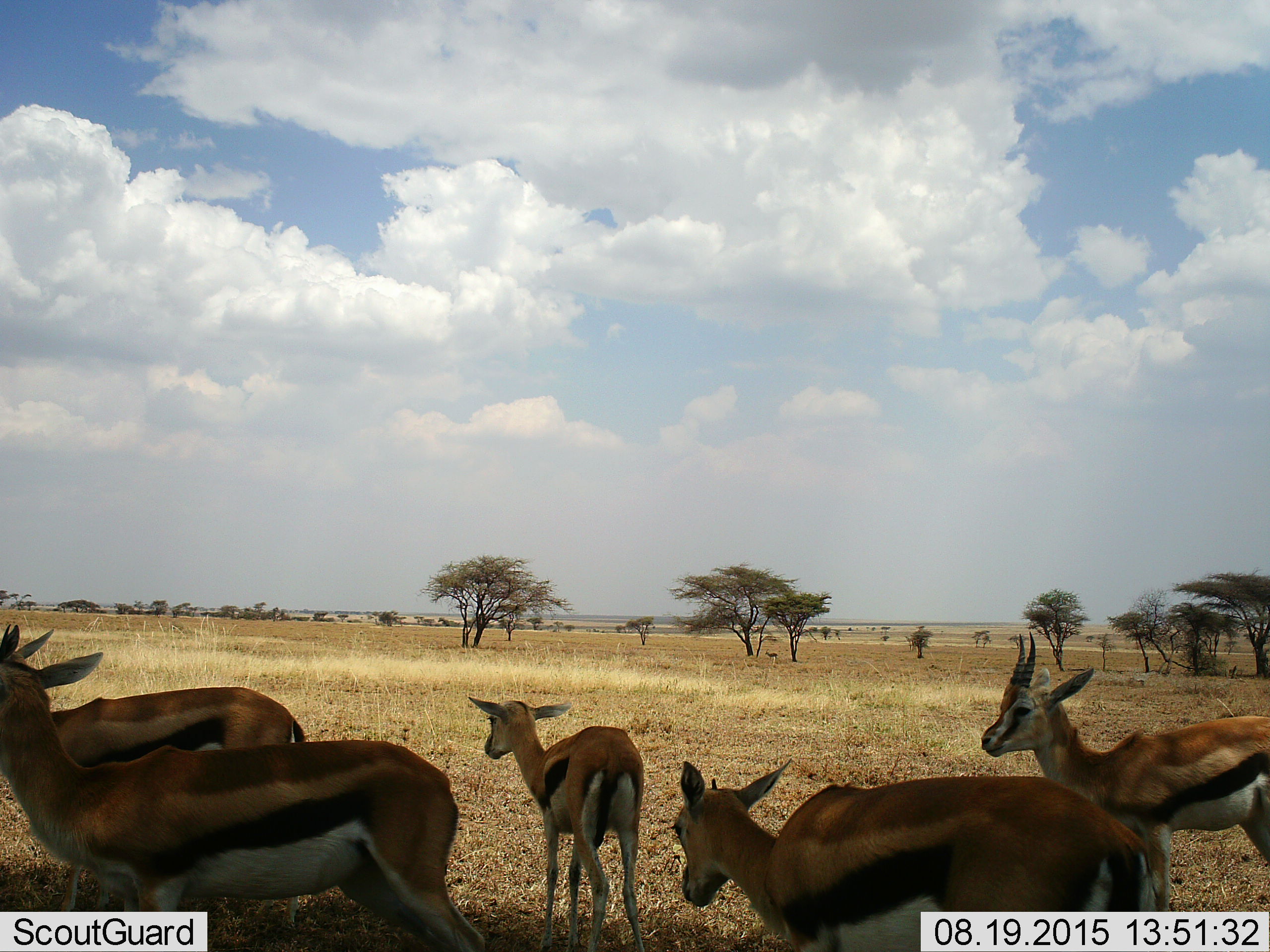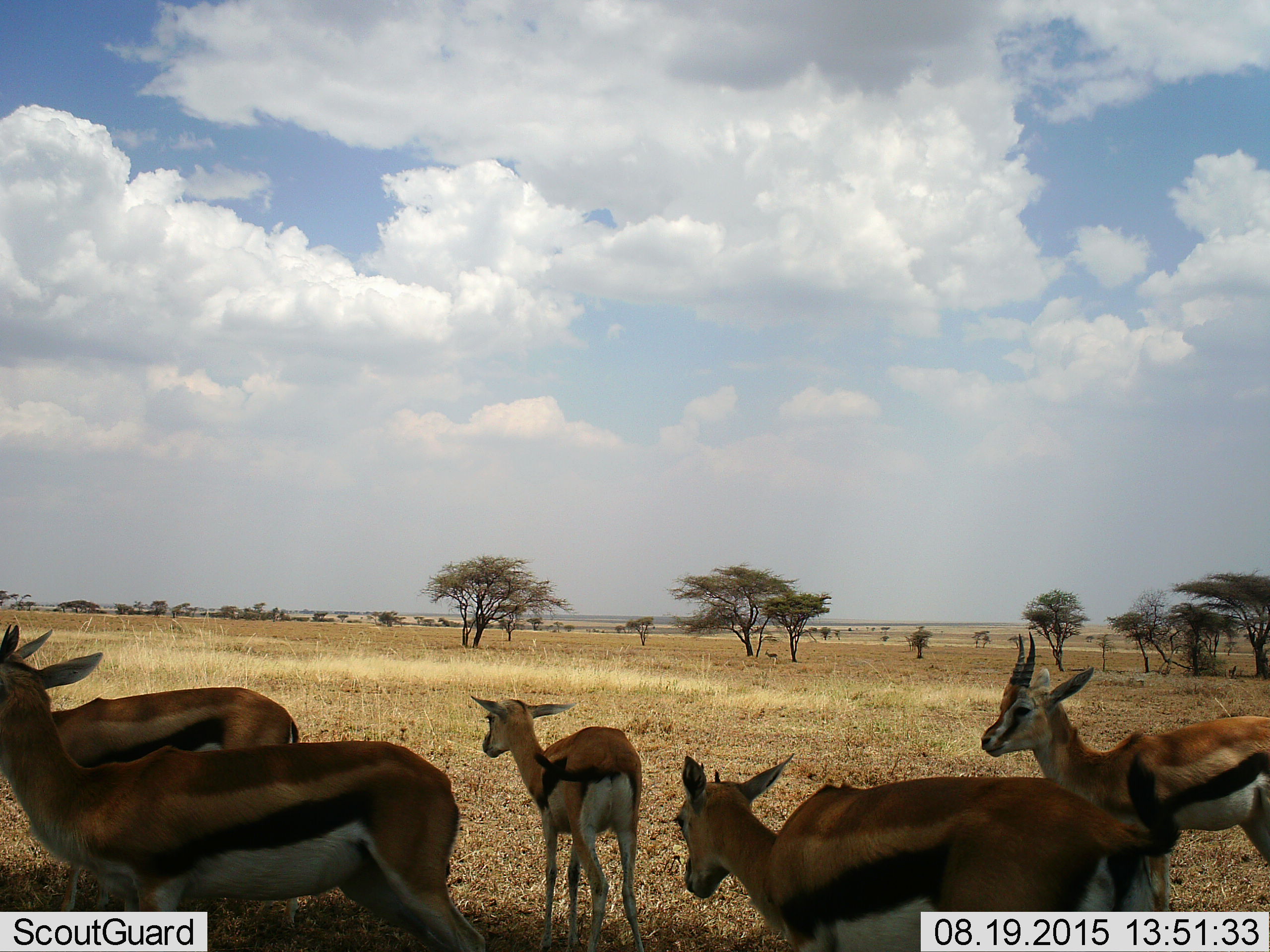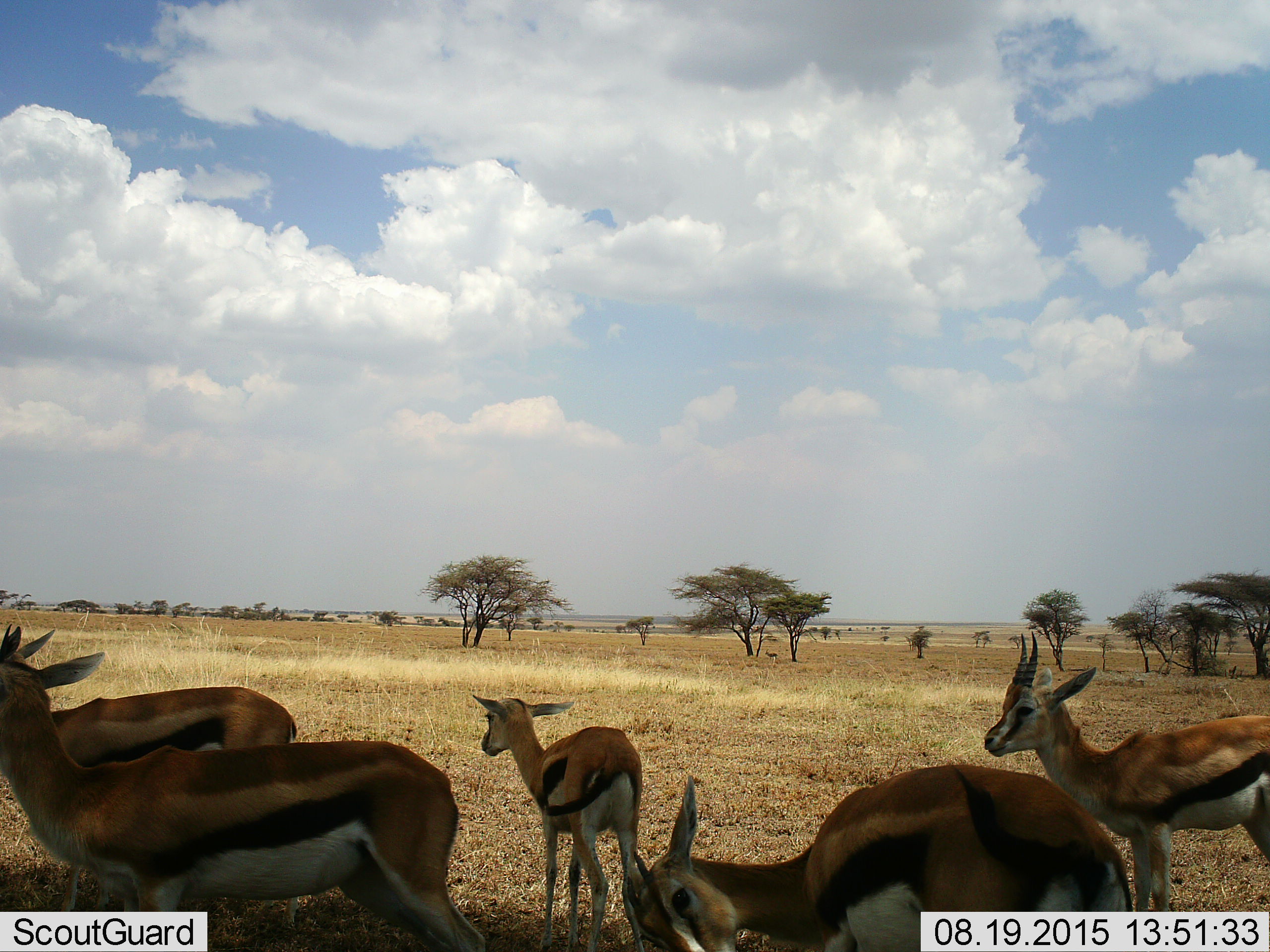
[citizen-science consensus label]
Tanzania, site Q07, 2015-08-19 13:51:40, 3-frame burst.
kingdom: Animalia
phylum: Chordata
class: Mammalia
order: Artiodactyla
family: Bovidae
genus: Eudorcas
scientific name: Eudorcas thomsonii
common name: thomson's gazelle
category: gazellethomsons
Gazellethomsons (thomson's gazelle) (Eudorcas thomsonii), count 5. Behavior (volunteer vote fractions): standing 100%, resting 20%, moving 10%, interacting 10%. Young present (vote fraction): 60%. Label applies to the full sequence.